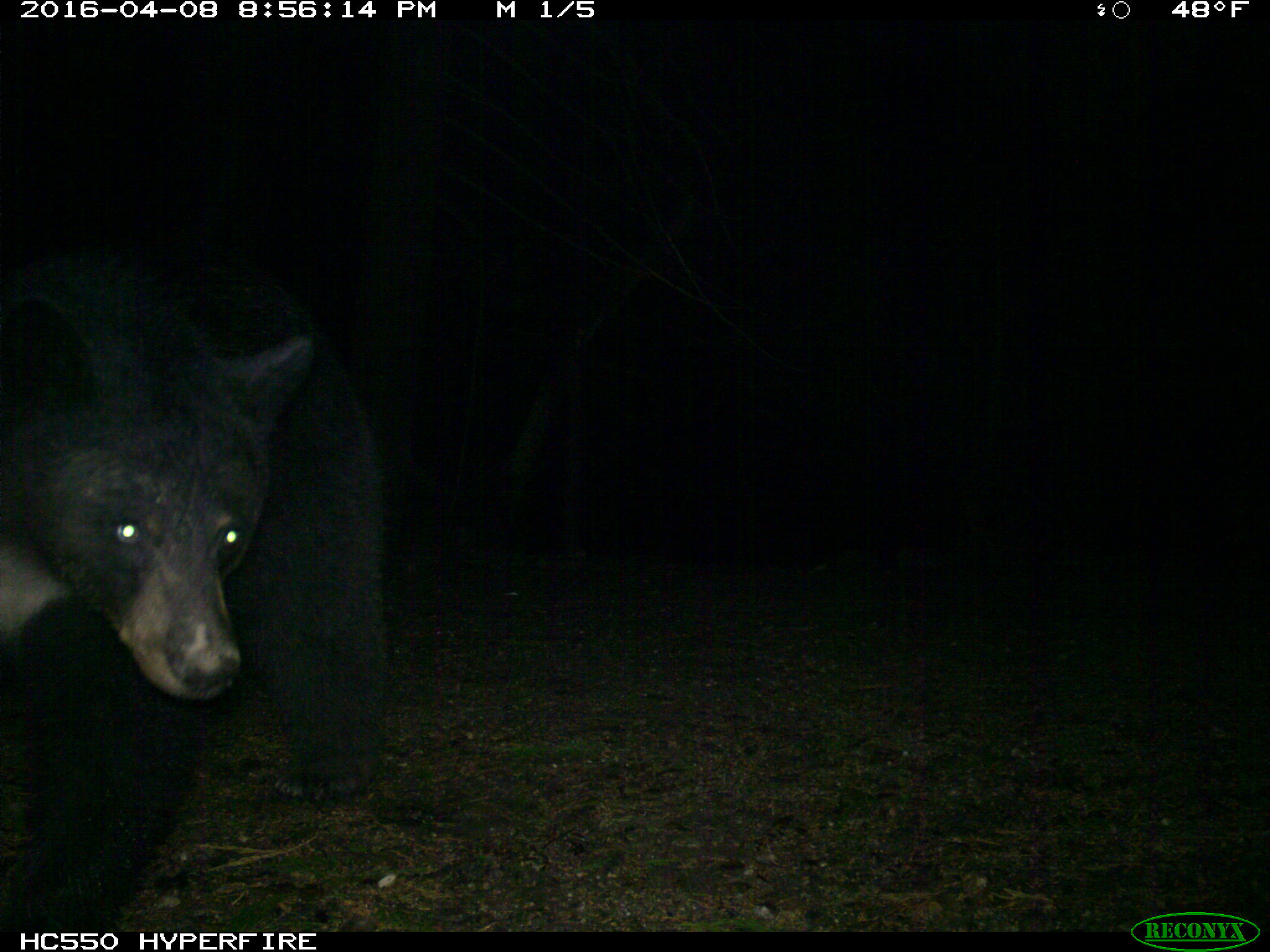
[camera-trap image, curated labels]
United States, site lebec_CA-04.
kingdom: Animalia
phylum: Chordata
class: Mammalia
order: Carnivora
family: Ursidae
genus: Ursus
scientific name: Ursus americanus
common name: american black bear